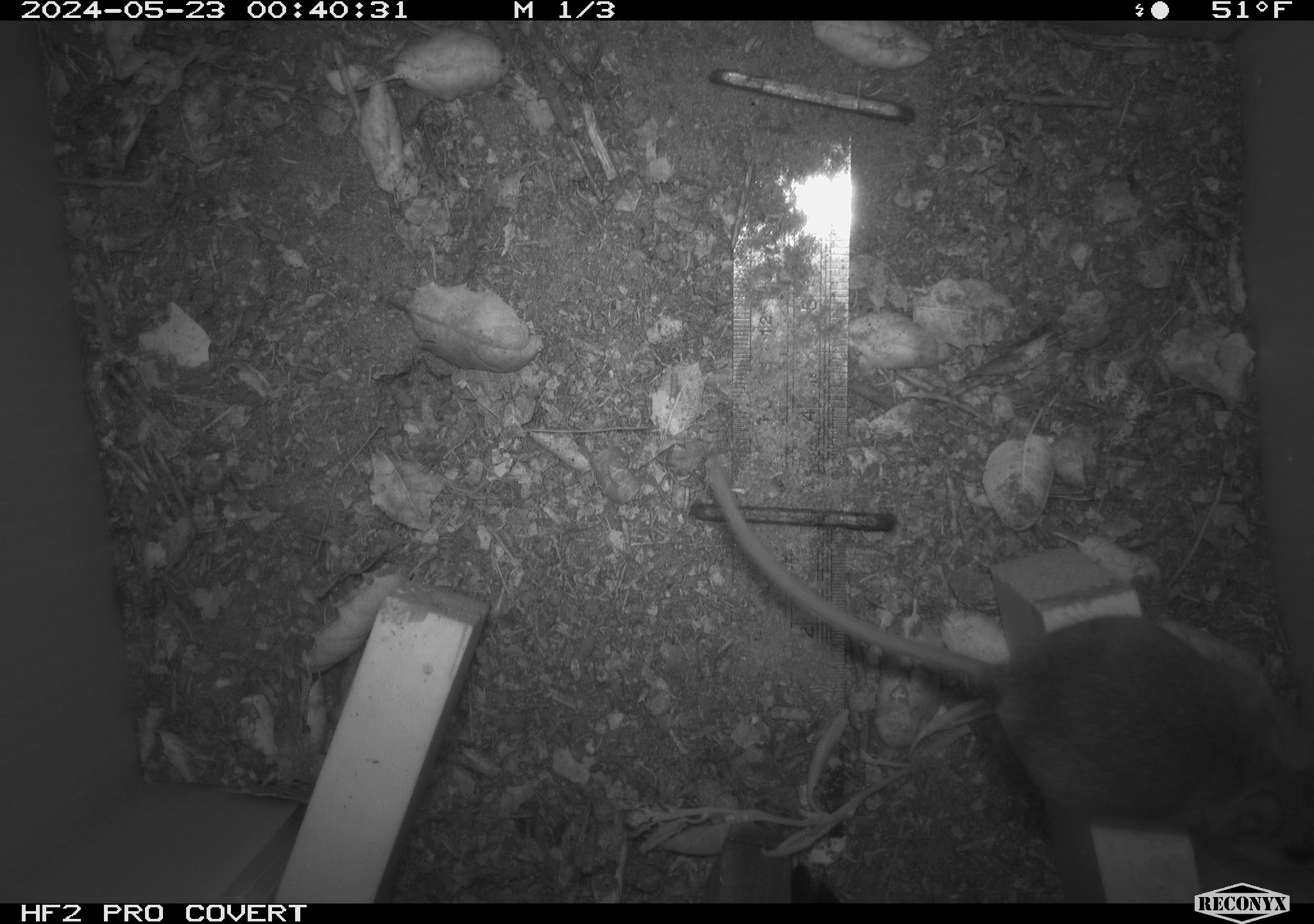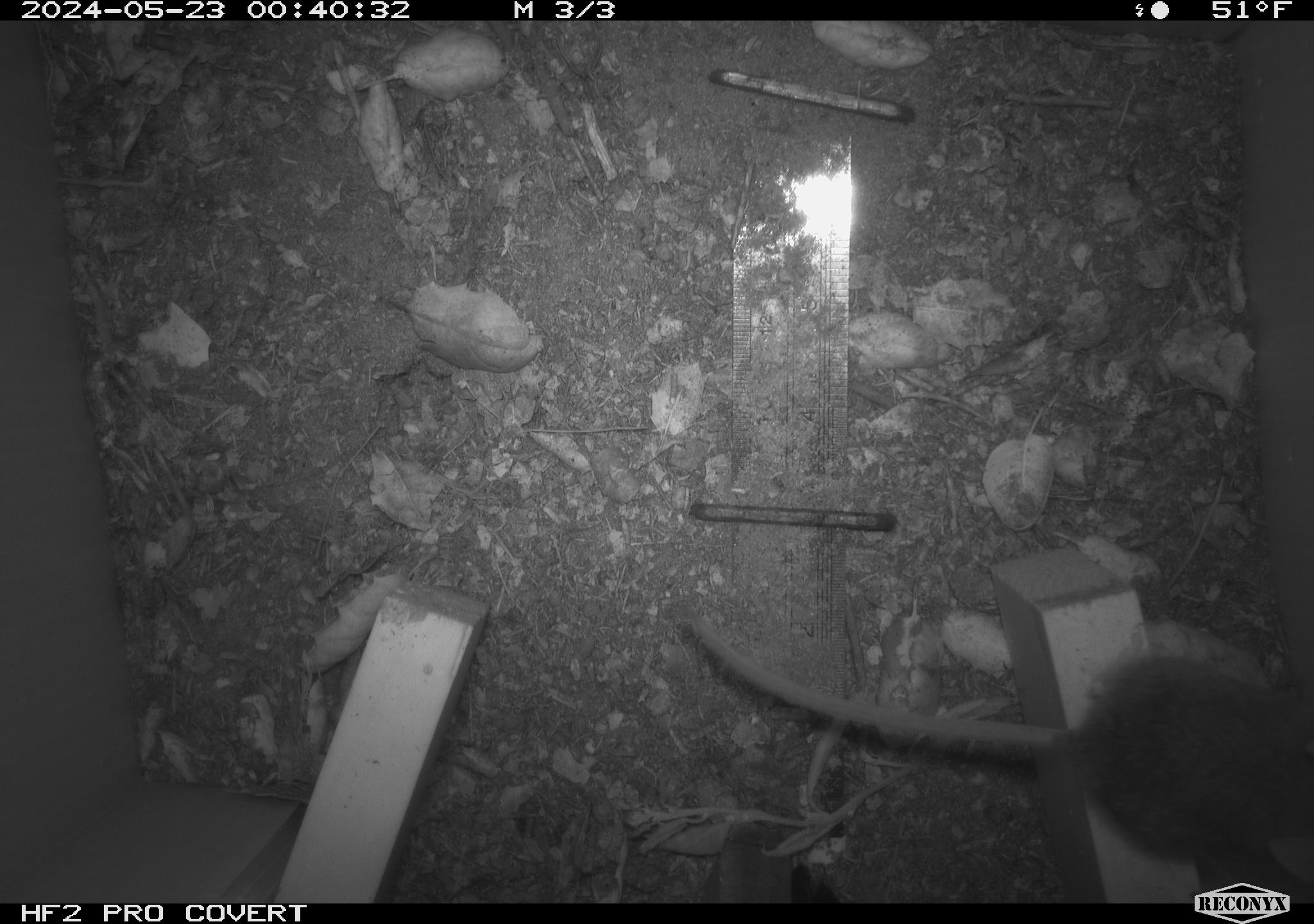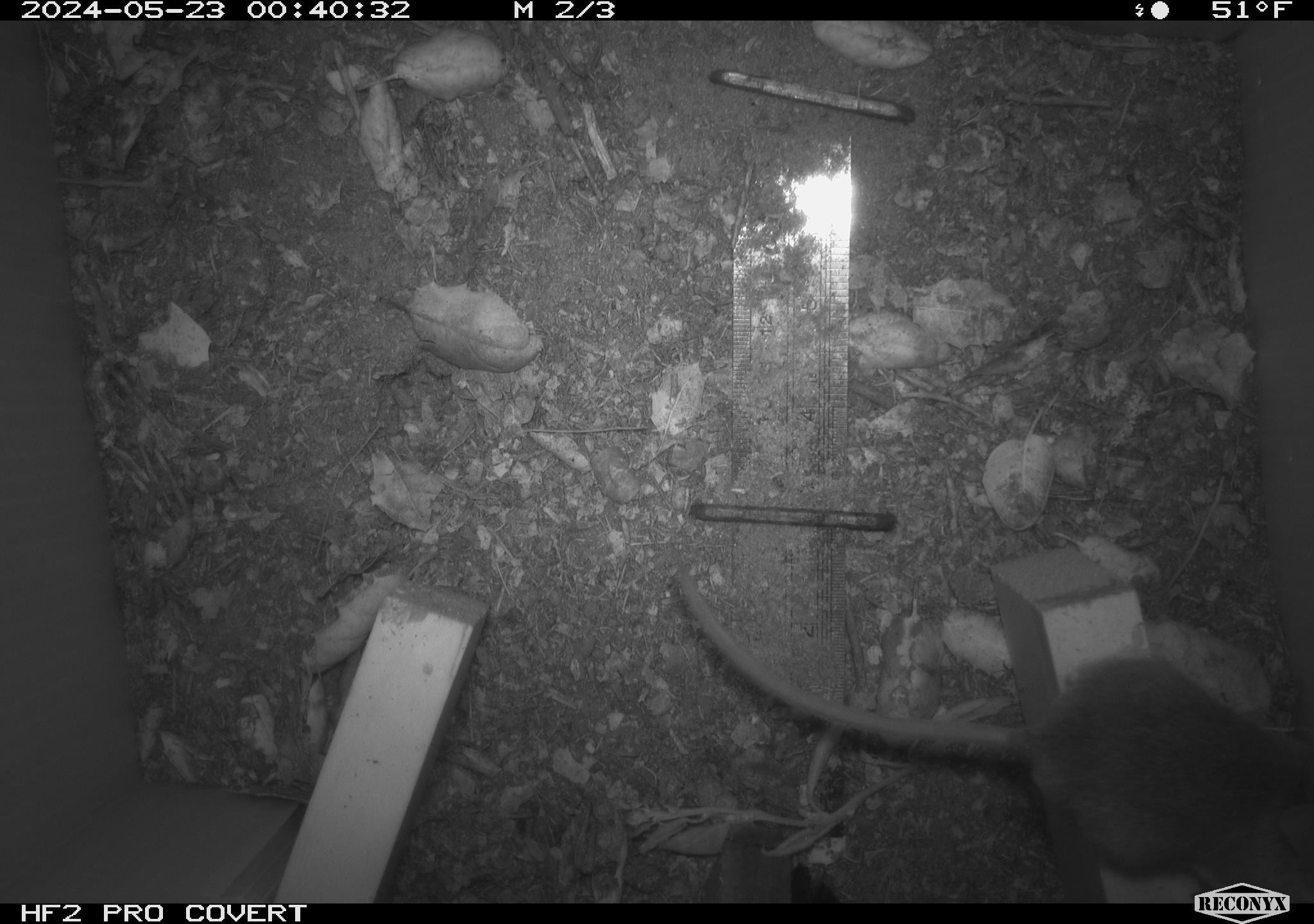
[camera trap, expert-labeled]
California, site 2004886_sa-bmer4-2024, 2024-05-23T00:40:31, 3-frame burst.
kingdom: Animalia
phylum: Chordata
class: Mammalia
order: Rodentia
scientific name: Rodentia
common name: mouse species